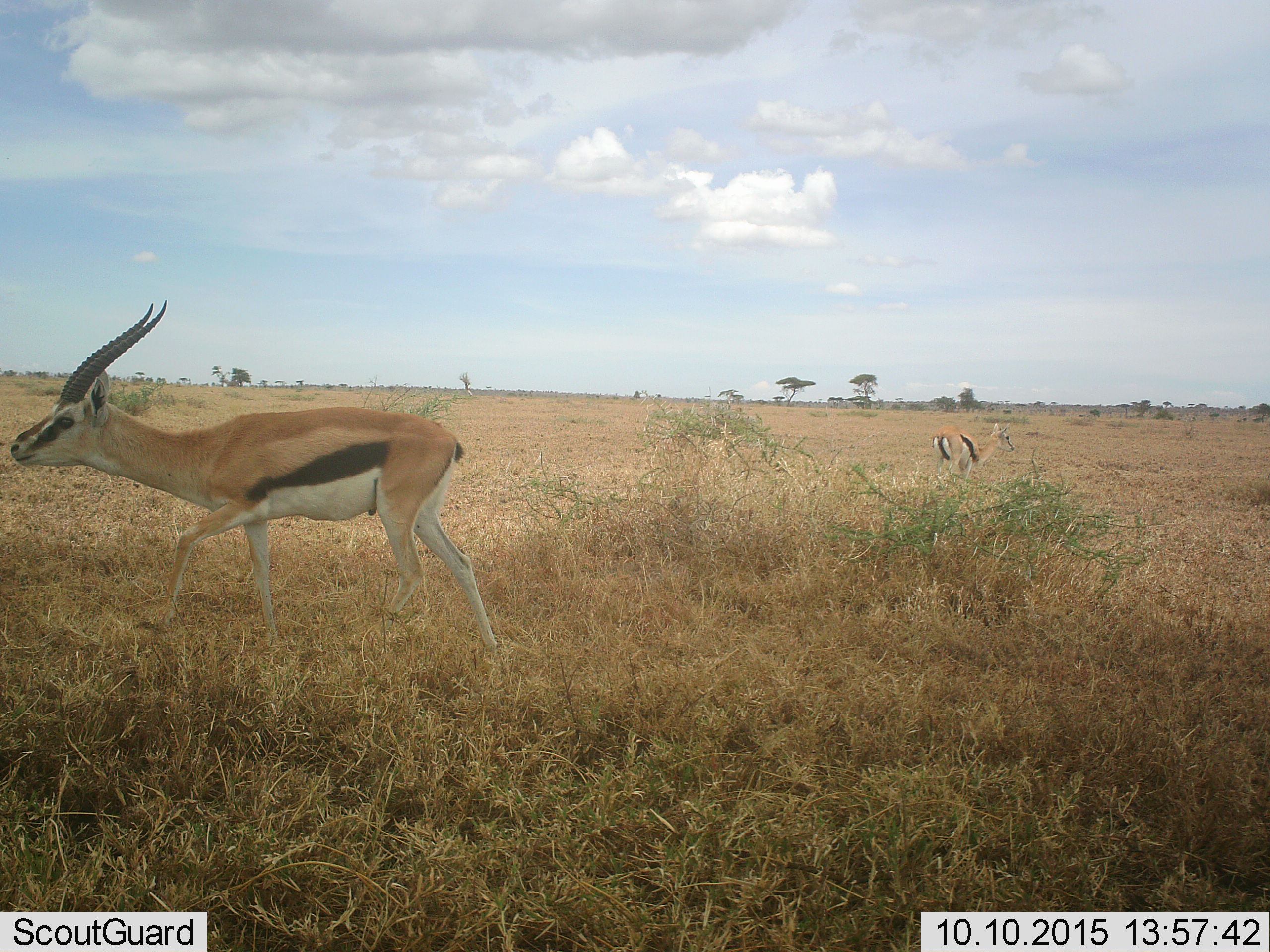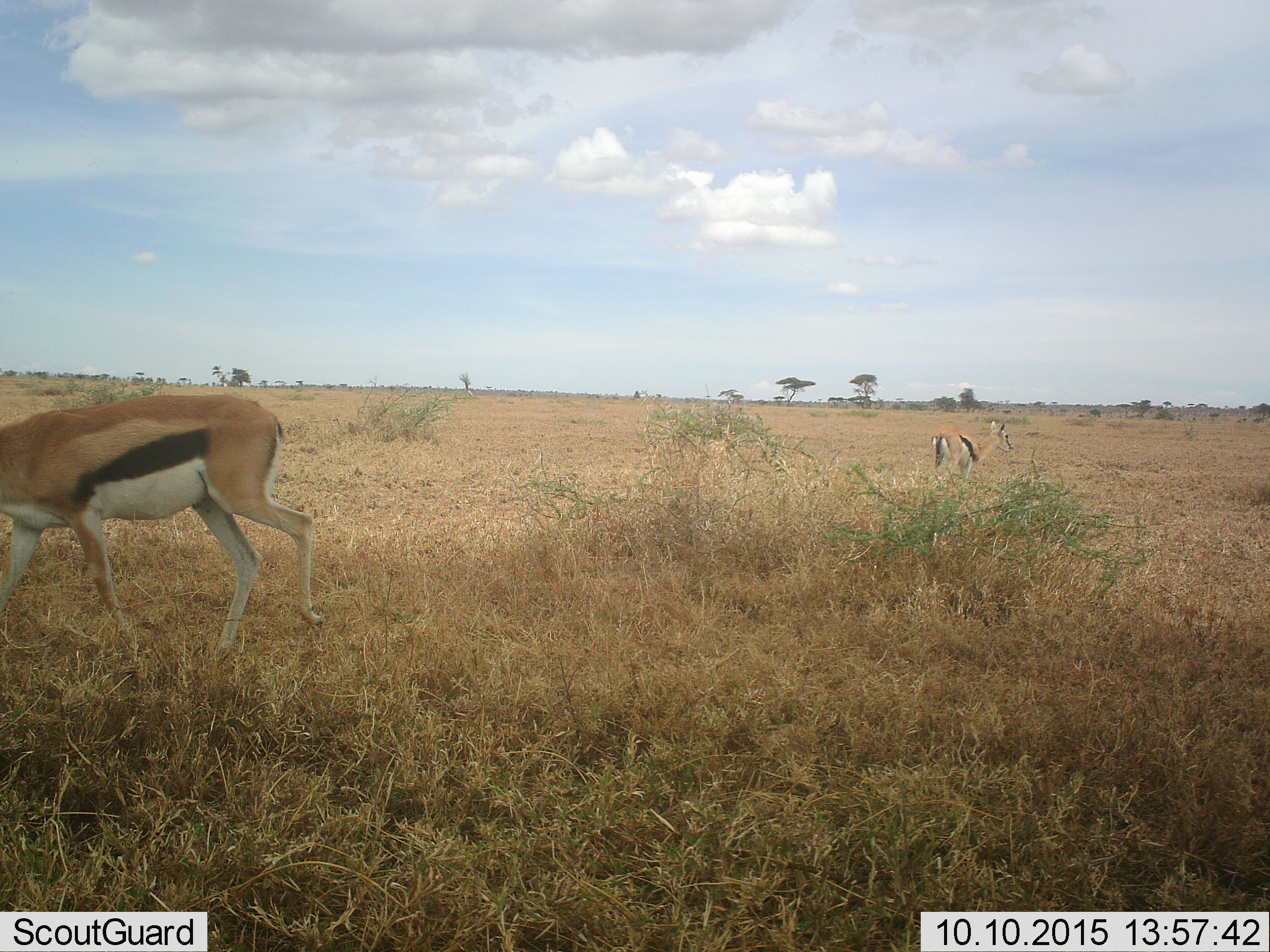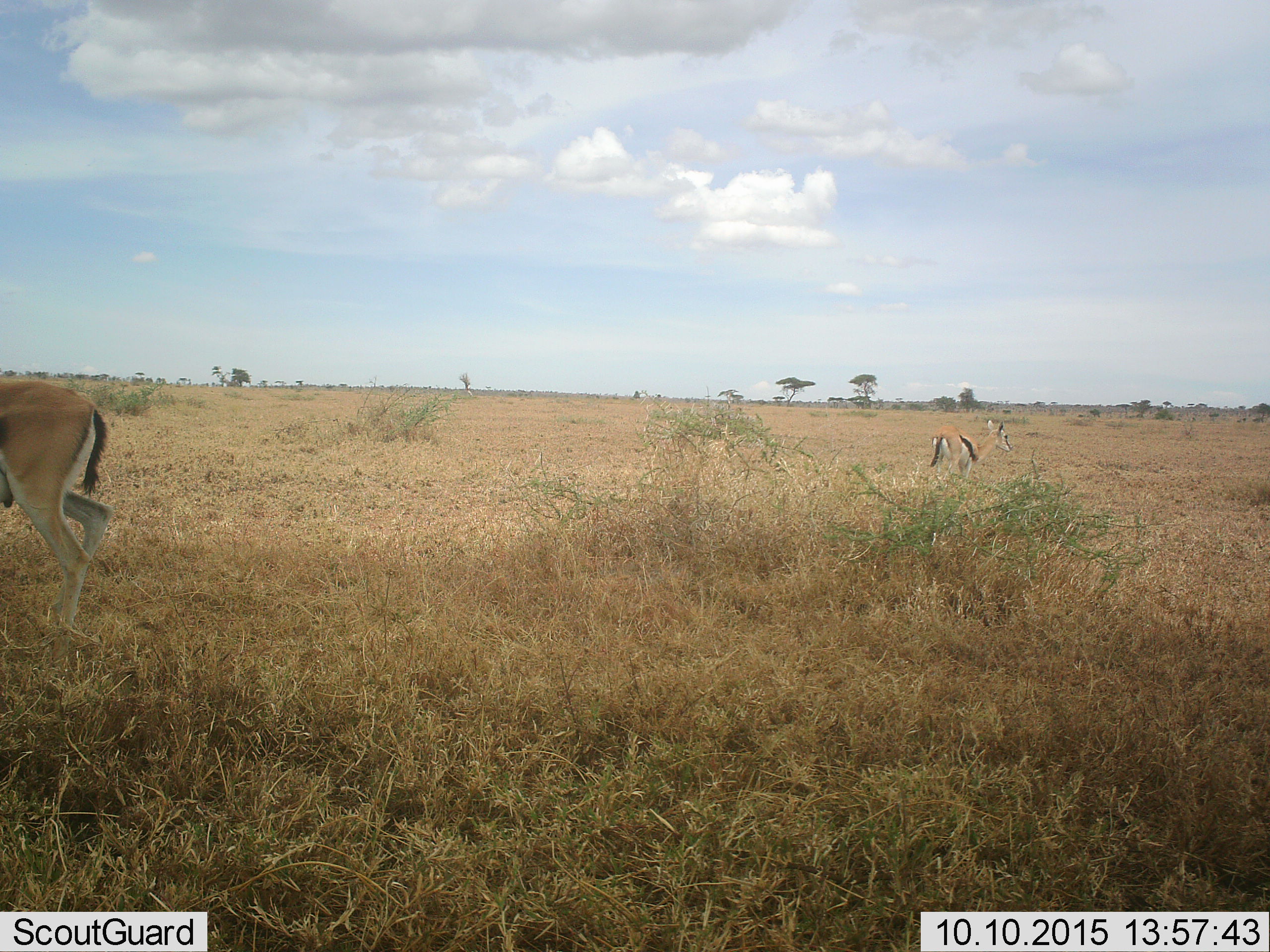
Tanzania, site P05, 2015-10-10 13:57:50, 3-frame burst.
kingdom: Animalia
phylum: Chordata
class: Mammalia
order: Artiodactyla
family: Bovidae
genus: Eudorcas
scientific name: Eudorcas thomsonii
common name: thomson's gazelle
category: gazellethomsons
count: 2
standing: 62%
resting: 0%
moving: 88%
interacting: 0%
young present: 12%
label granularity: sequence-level